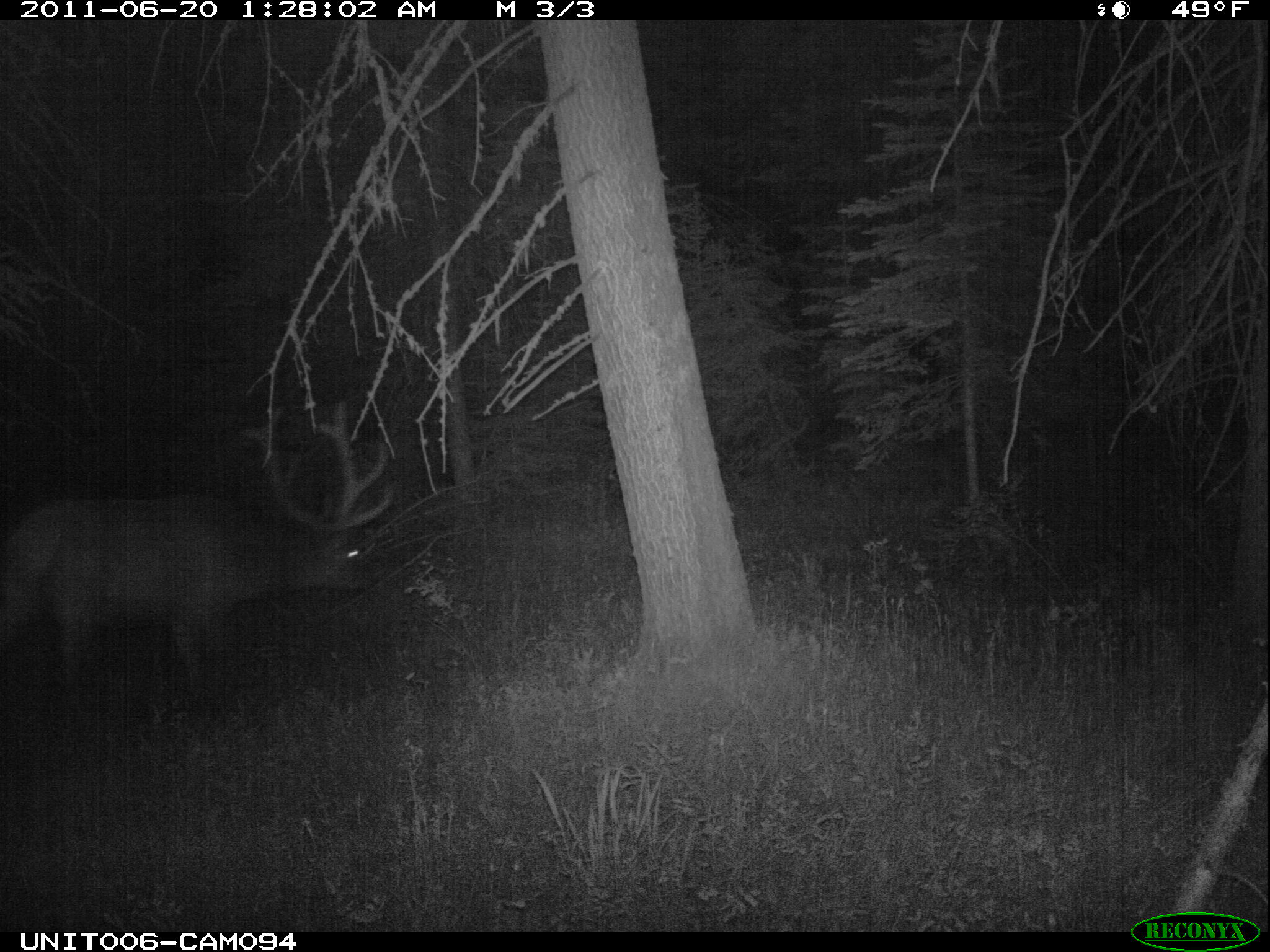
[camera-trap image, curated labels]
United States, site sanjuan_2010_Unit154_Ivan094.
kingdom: Animalia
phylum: Chordata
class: Mammalia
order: Artiodactyla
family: Cervidae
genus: Cervus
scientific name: Cervus elaphus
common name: red deer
Cervus elaphus (red deer).